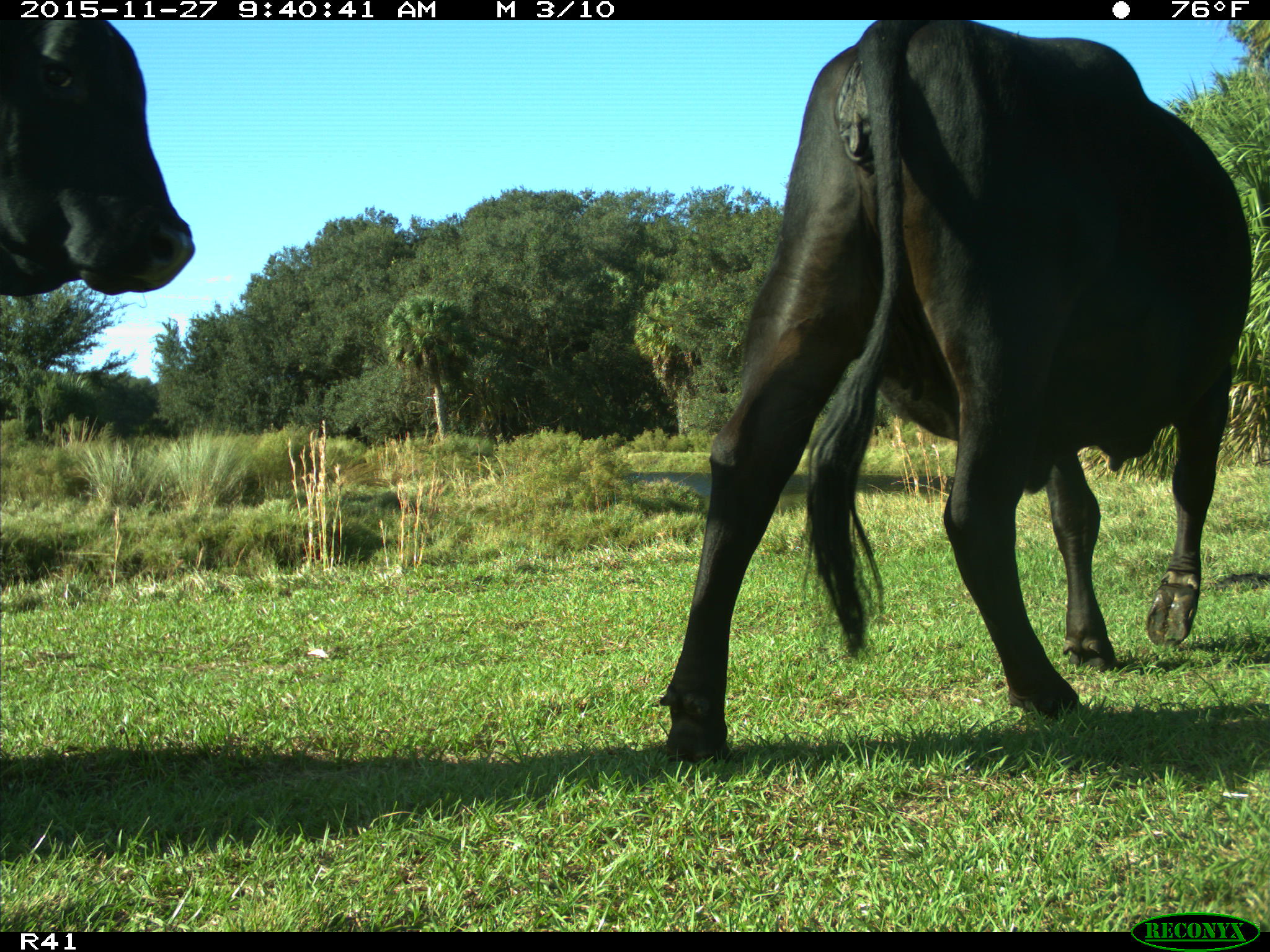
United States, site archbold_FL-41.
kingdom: Animalia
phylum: Chordata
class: Mammalia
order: Artiodactyla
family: Bovidae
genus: Bos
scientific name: Bos taurus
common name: domestic cow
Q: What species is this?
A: Bos taurus (domestic cow).